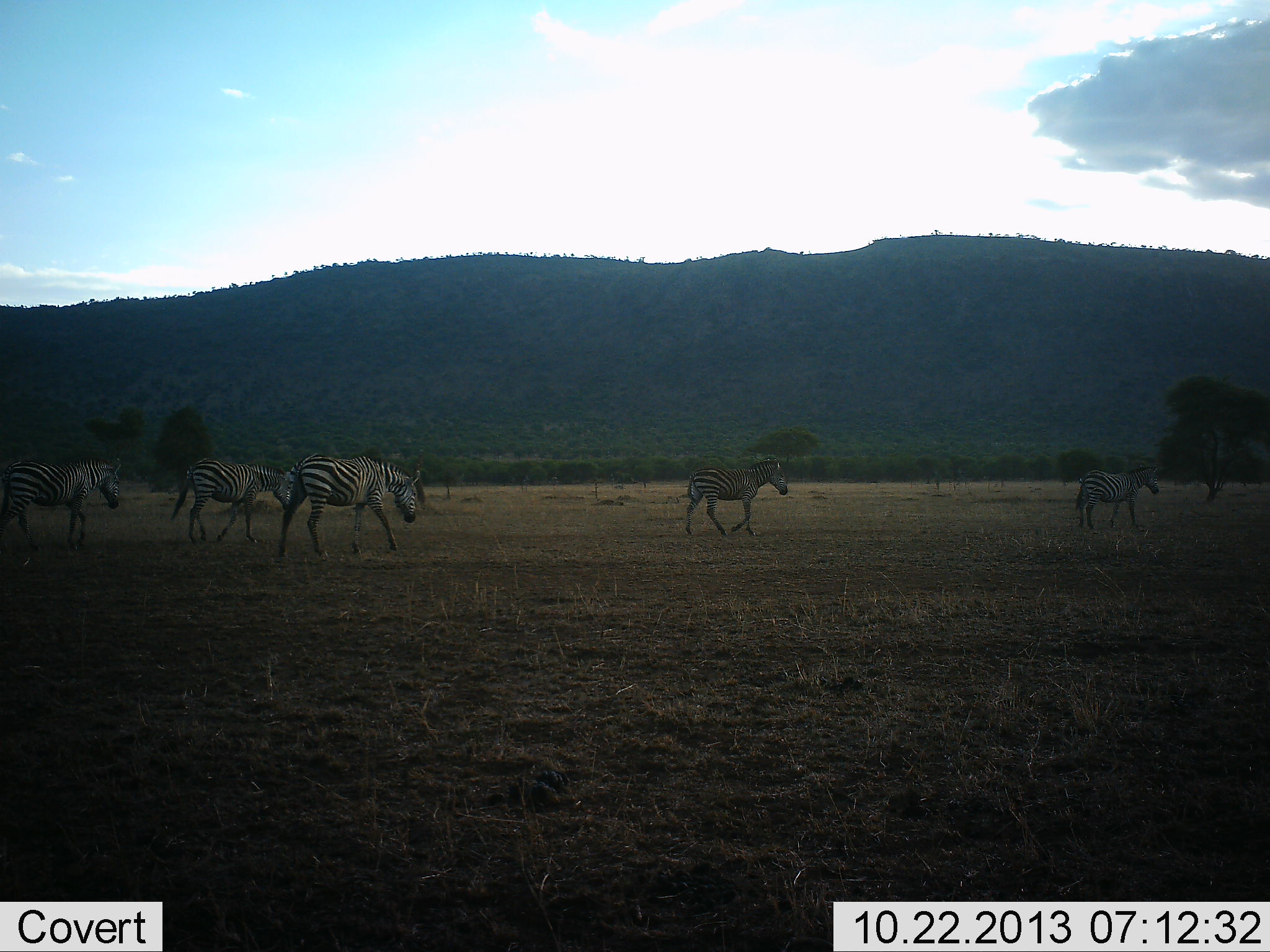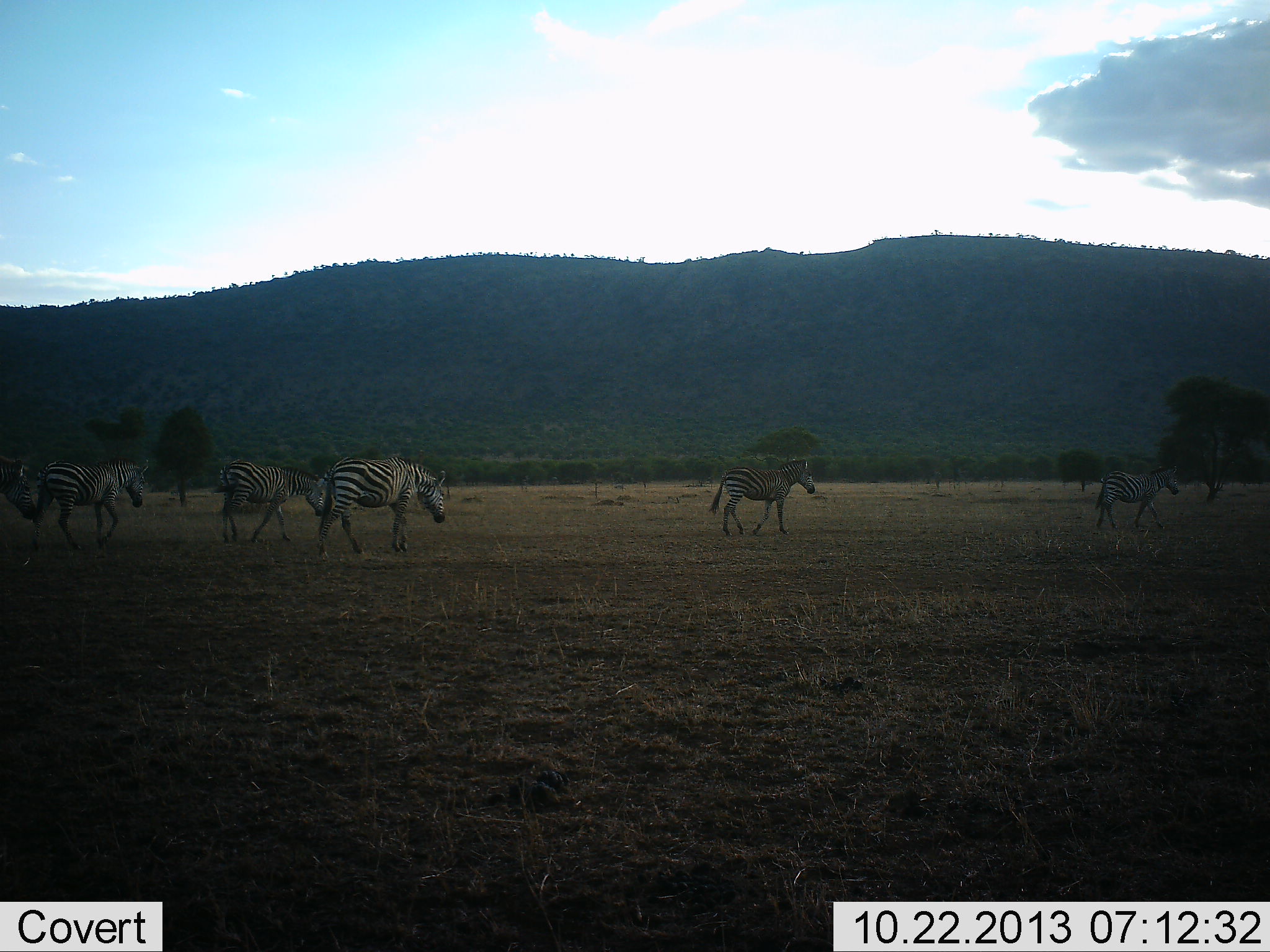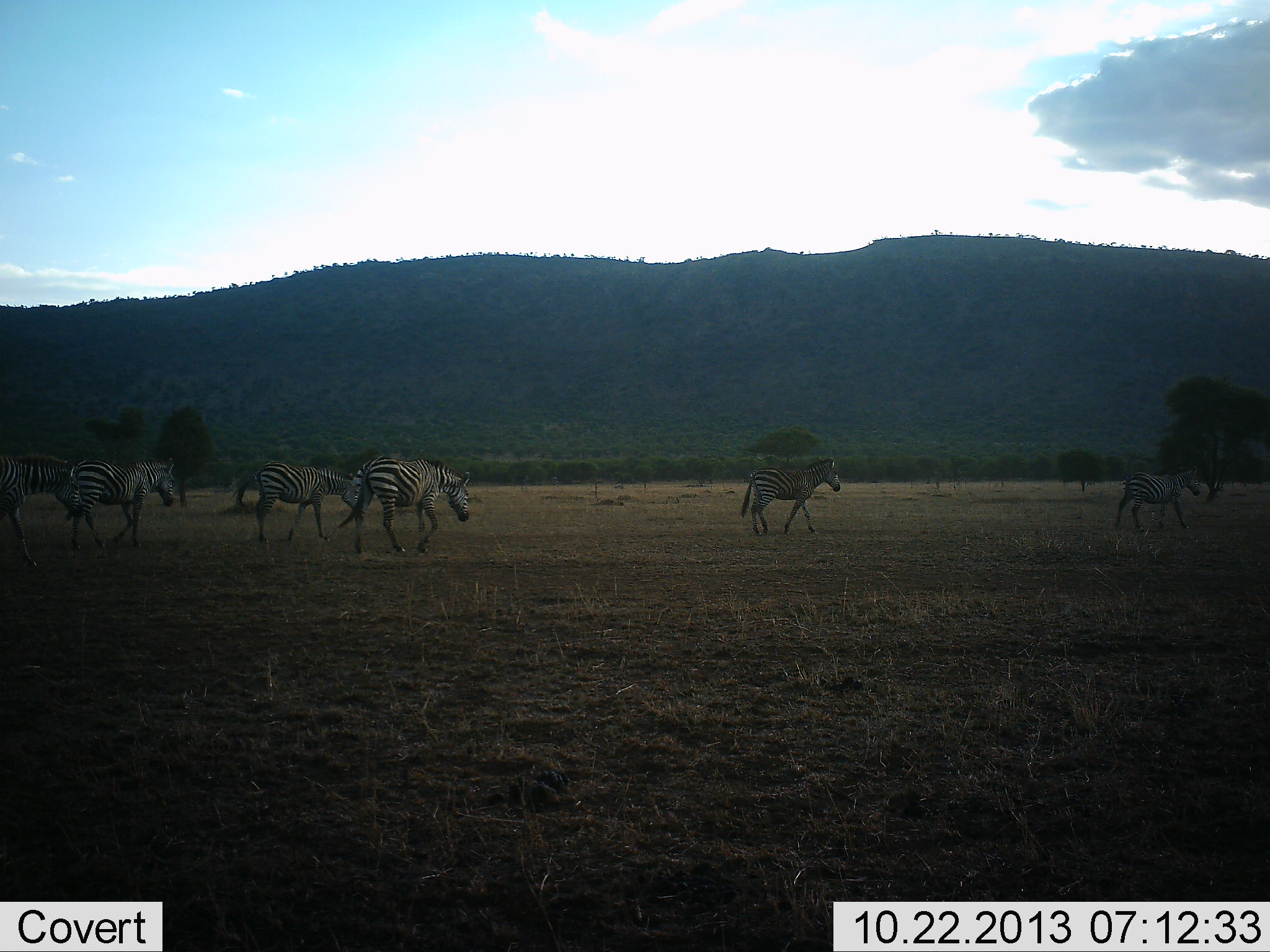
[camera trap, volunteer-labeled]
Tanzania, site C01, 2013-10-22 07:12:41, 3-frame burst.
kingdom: Animalia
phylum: Chordata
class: Mammalia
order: Perissodactyla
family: Equidae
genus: Equus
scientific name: Equus quagga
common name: plains zebra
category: zebra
Zebra (plains zebra) (Equus quagga), count 6. Behavior (volunteer vote fractions): standing 0%, resting 0%, moving 100%, interacting 0%. Young present (vote fraction): 10%. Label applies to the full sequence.